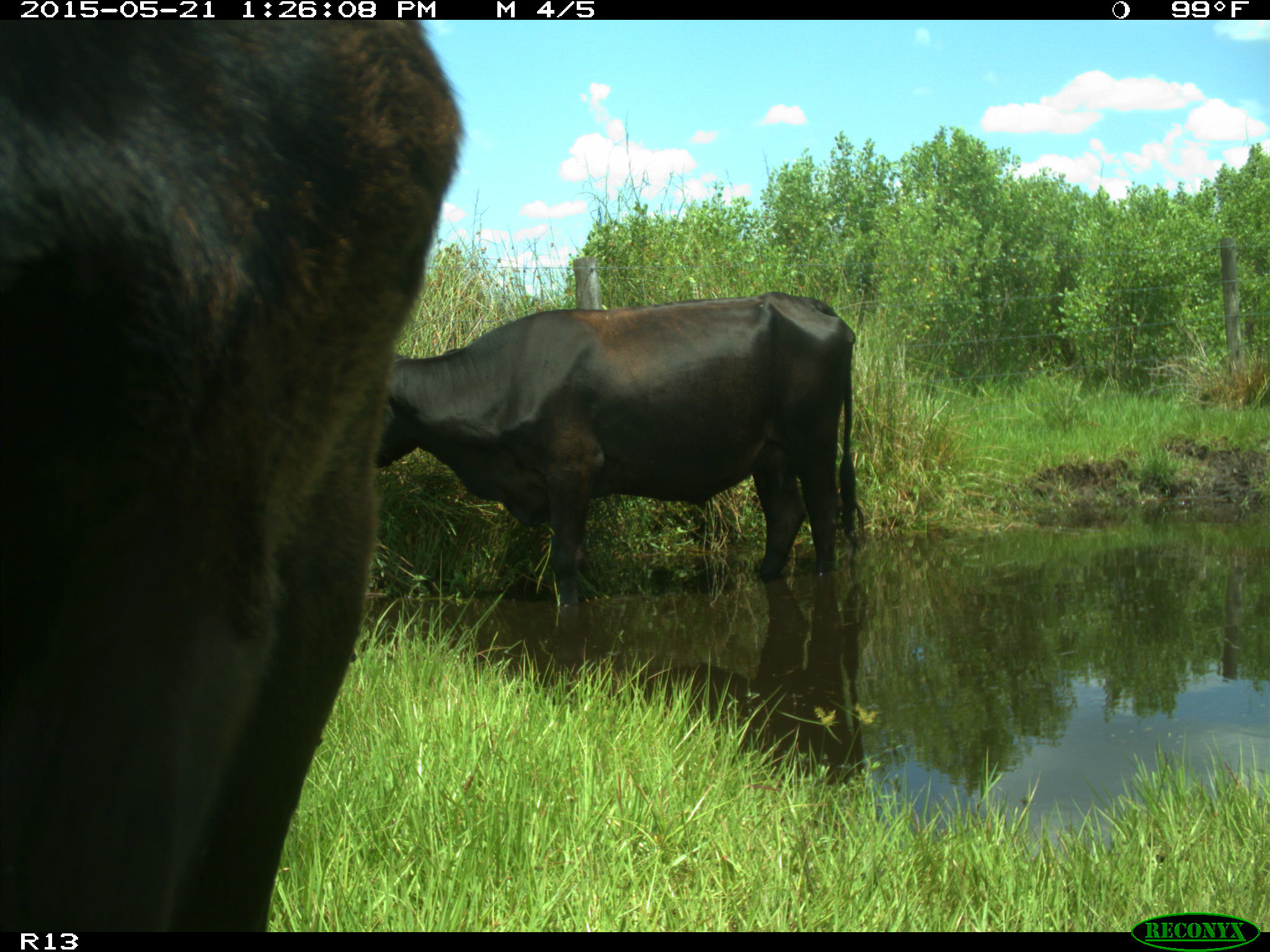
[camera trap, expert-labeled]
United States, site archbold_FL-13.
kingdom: Animalia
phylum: Chordata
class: Mammalia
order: Artiodactyla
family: Bovidae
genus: Bos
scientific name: Bos taurus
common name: domestic cow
Bos taurus (domestic cow).